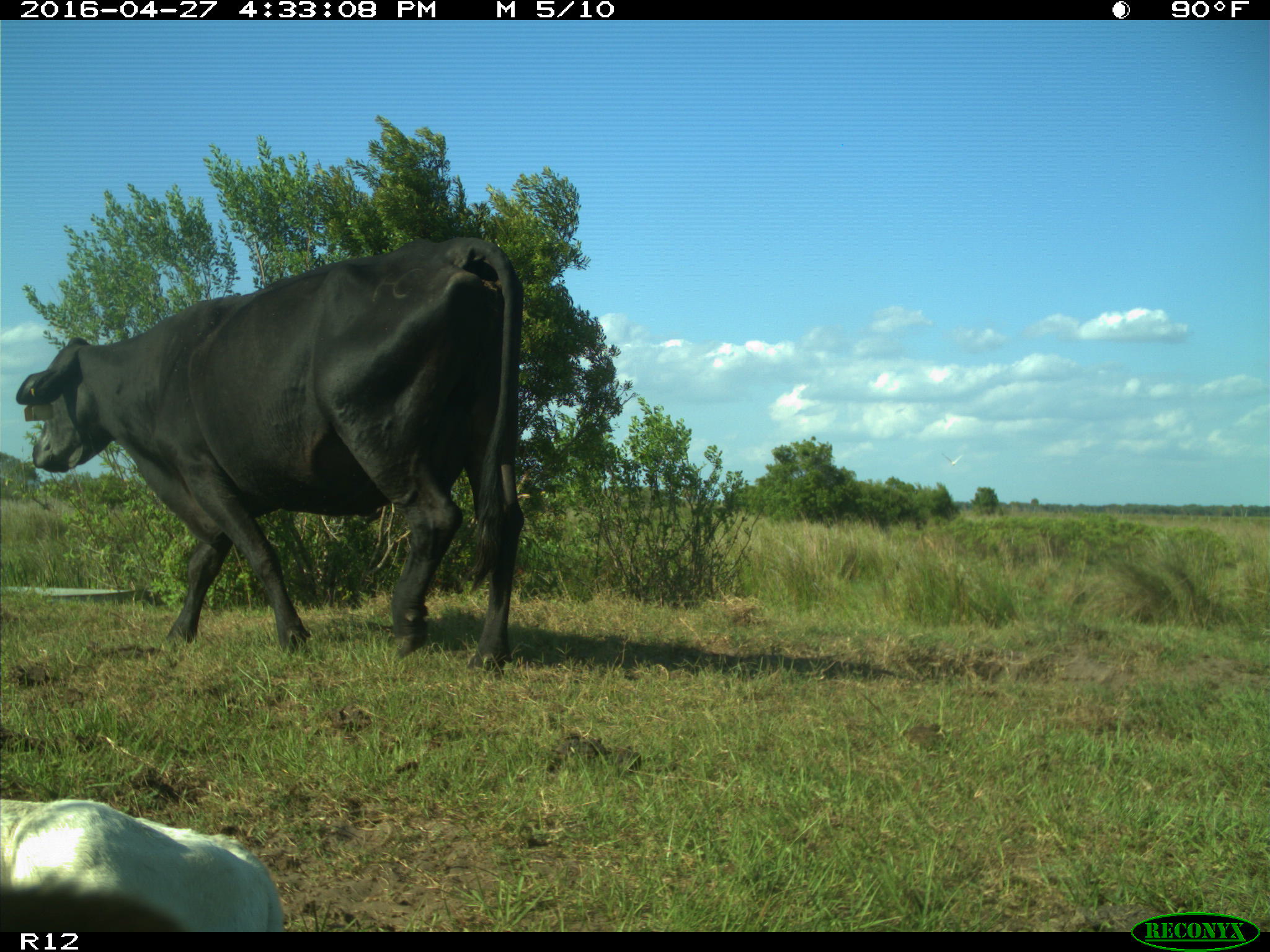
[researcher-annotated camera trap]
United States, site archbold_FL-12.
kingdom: Animalia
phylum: Chordata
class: Mammalia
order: Artiodactyla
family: Bovidae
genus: Bos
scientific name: Bos taurus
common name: domestic cow